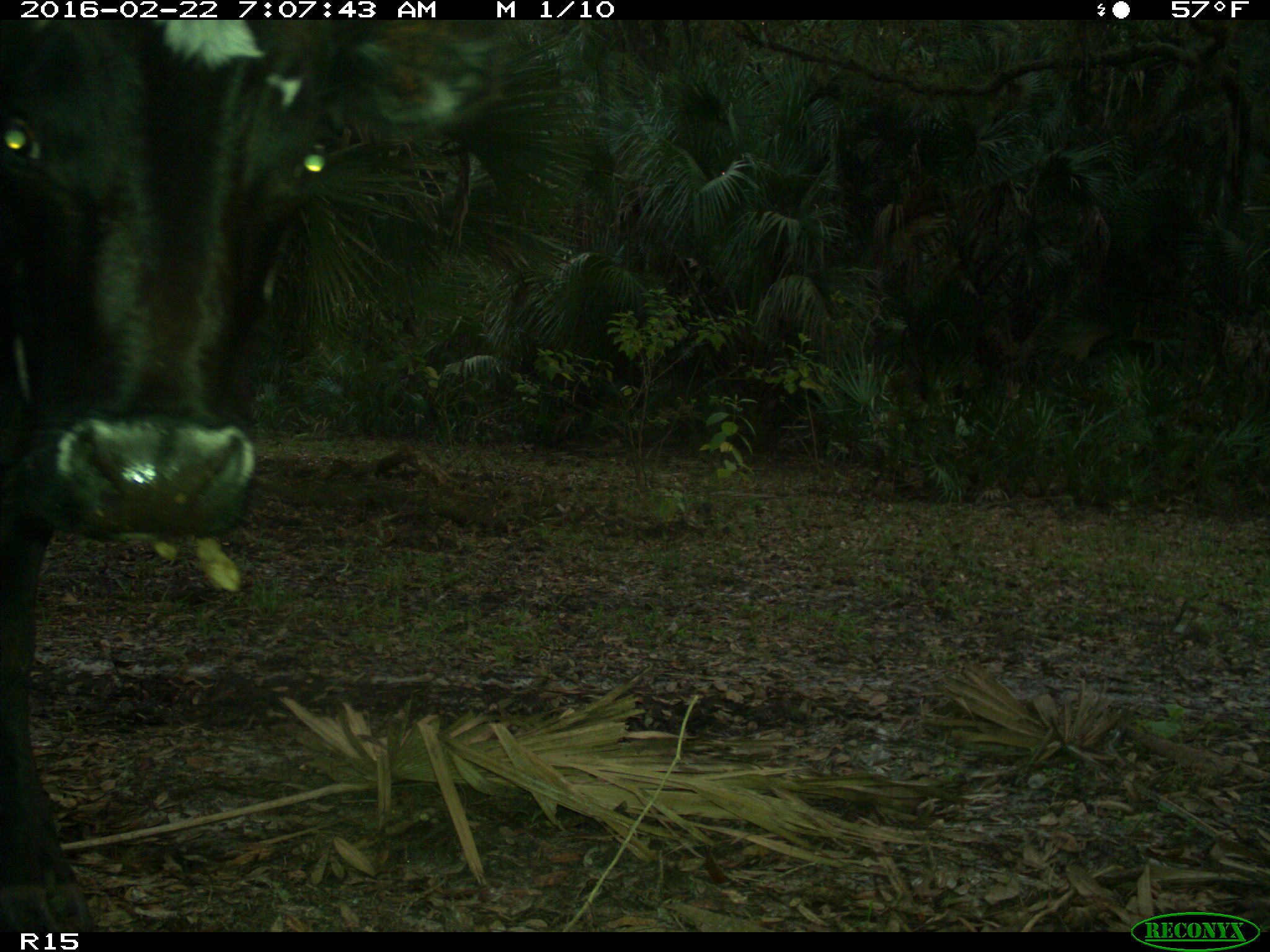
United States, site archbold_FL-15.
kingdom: Animalia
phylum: Chordata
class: Mammalia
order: Artiodactyla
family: Bovidae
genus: Bos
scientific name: Bos taurus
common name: domestic cow